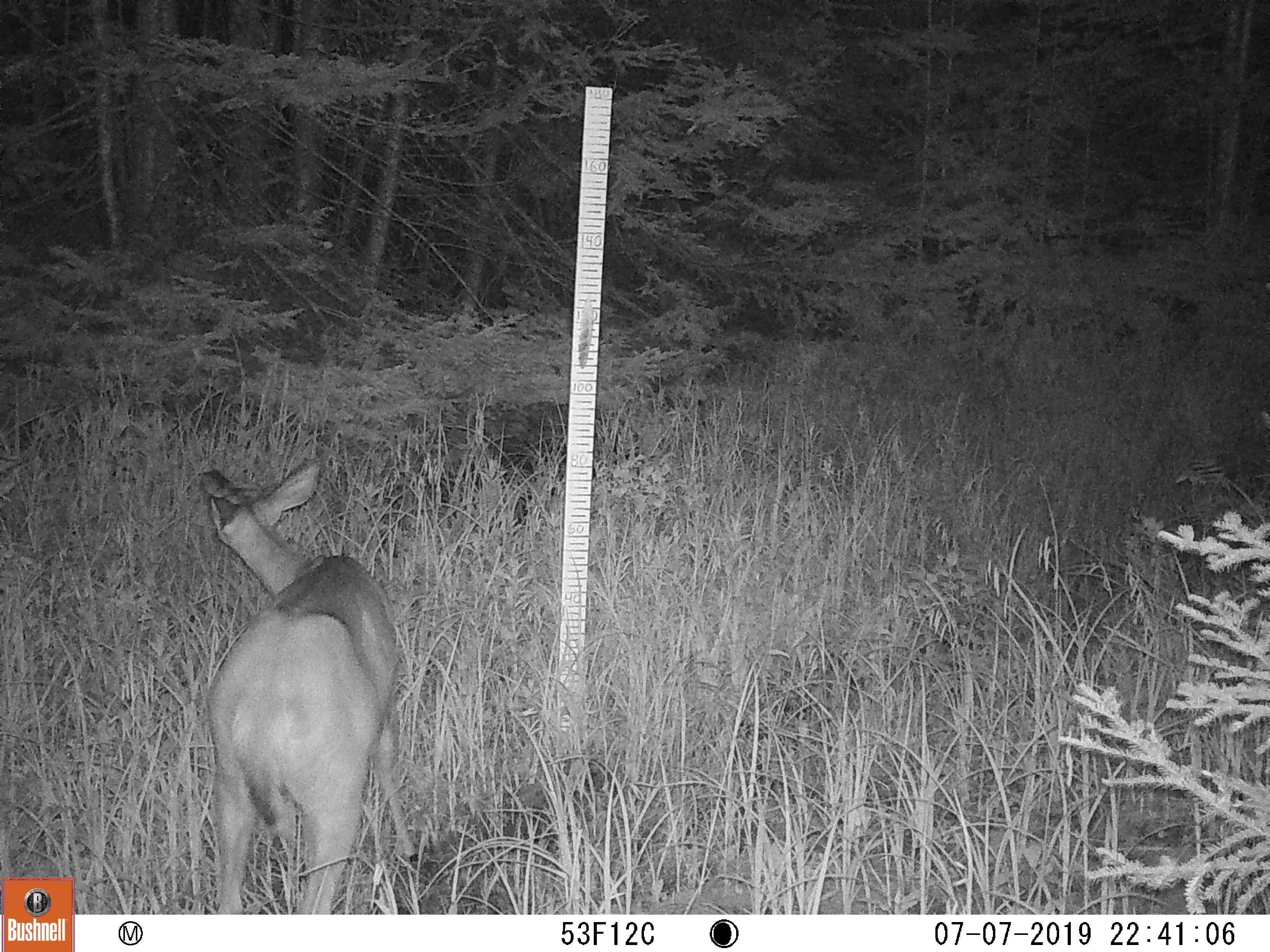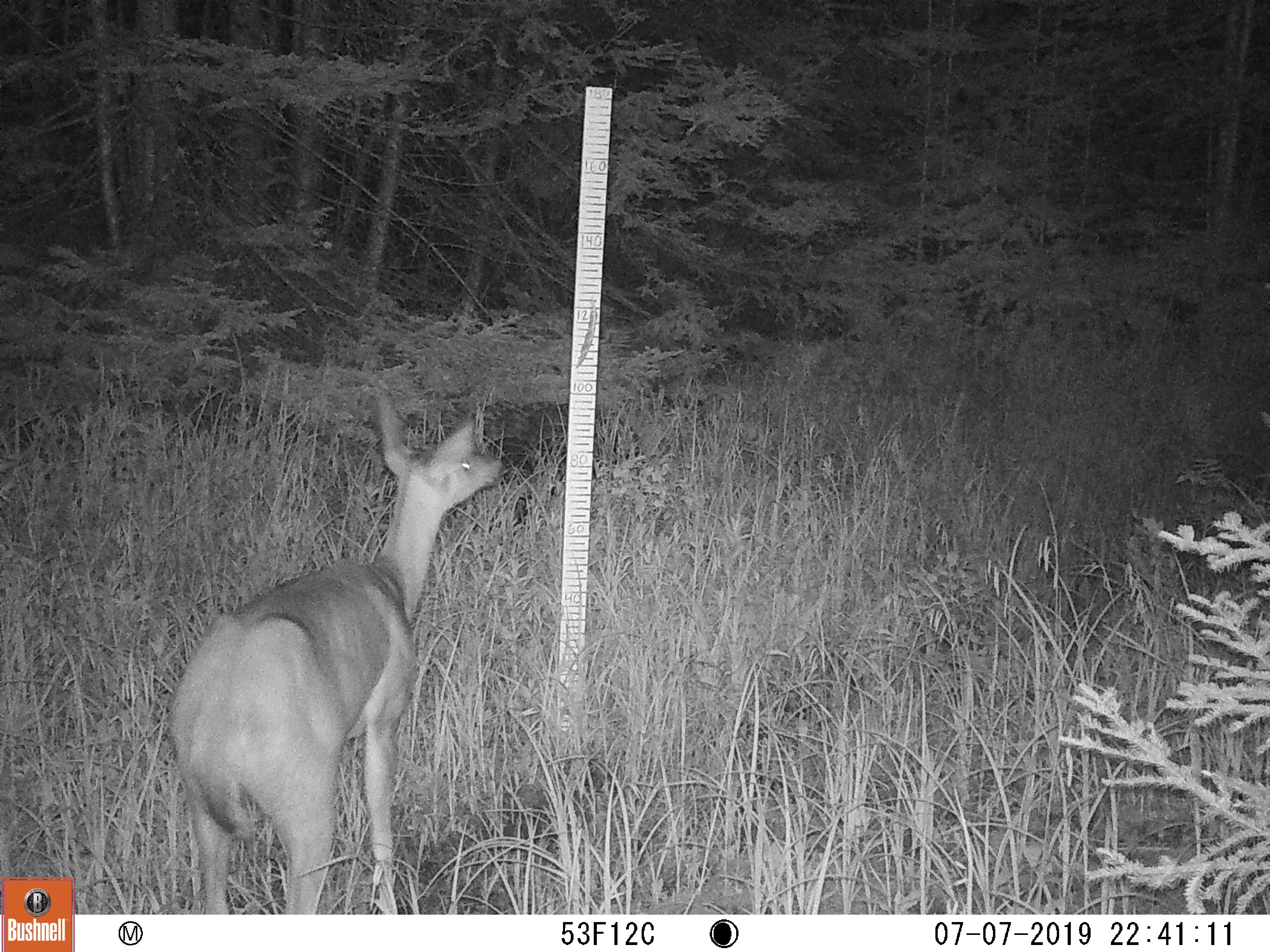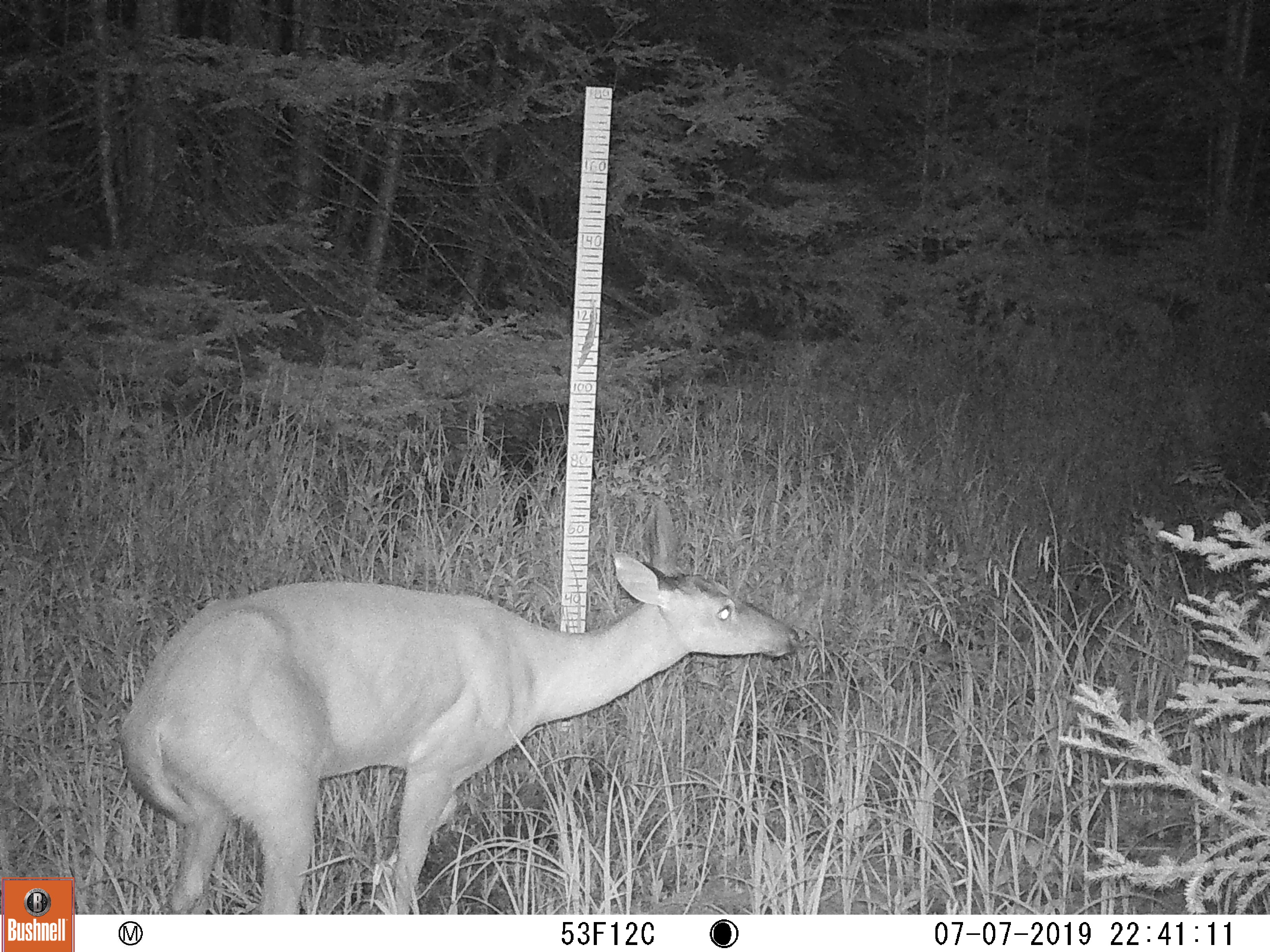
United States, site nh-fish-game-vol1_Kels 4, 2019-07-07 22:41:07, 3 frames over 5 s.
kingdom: Animalia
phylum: Chordata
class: Mammalia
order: Artiodactyla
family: Cervidae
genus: Odocoileus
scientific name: Odocoileus virginianus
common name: white-tailed deer